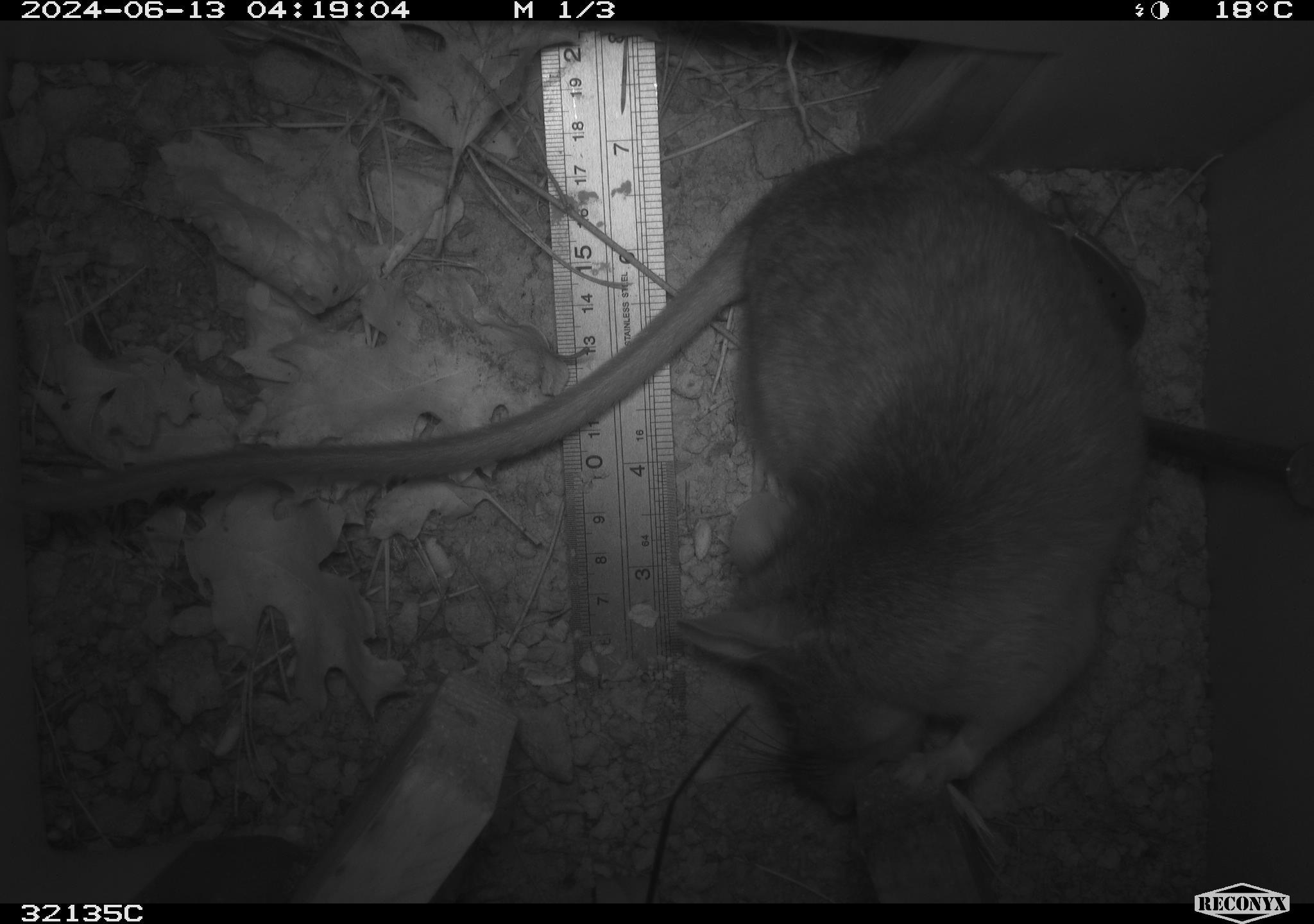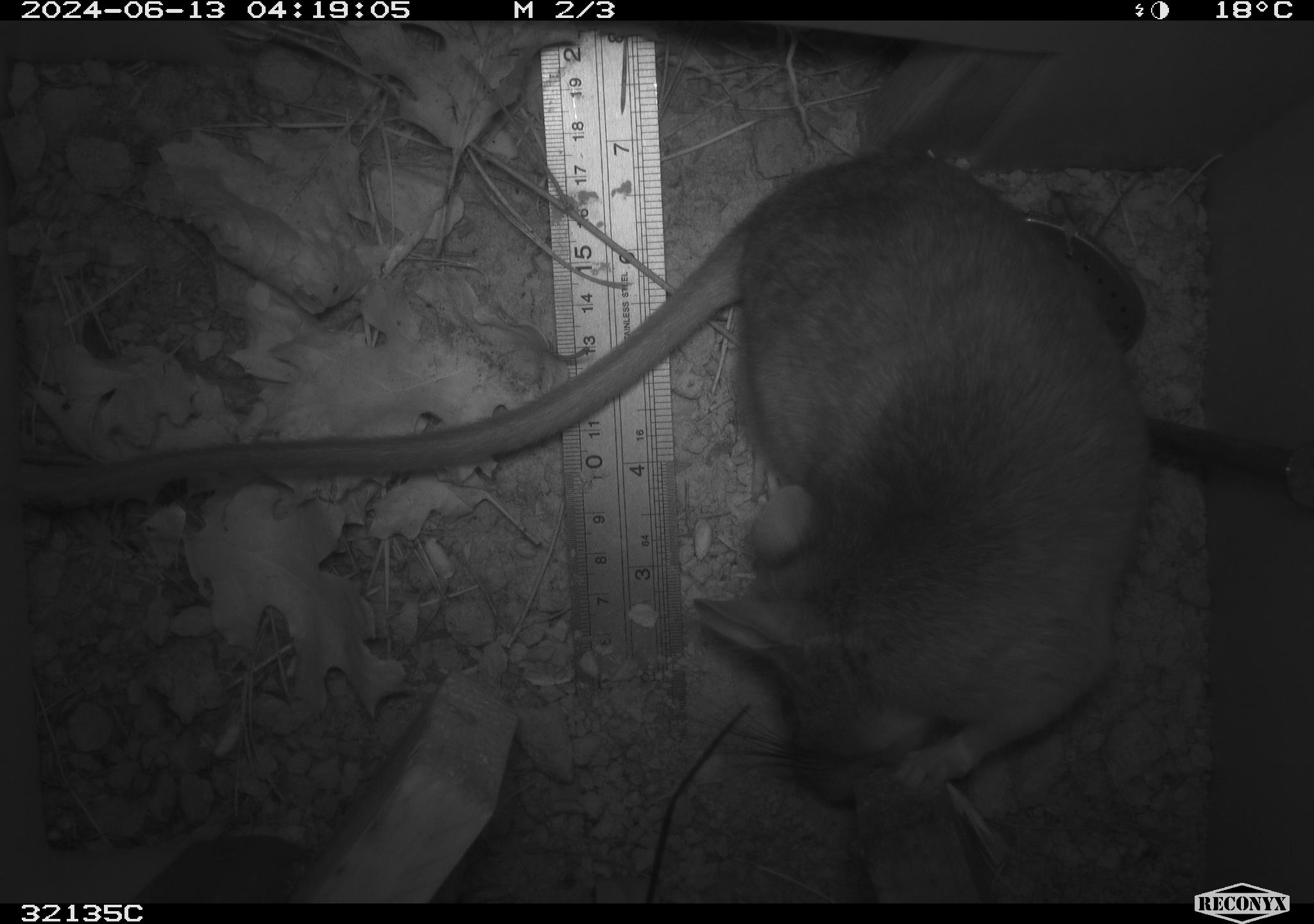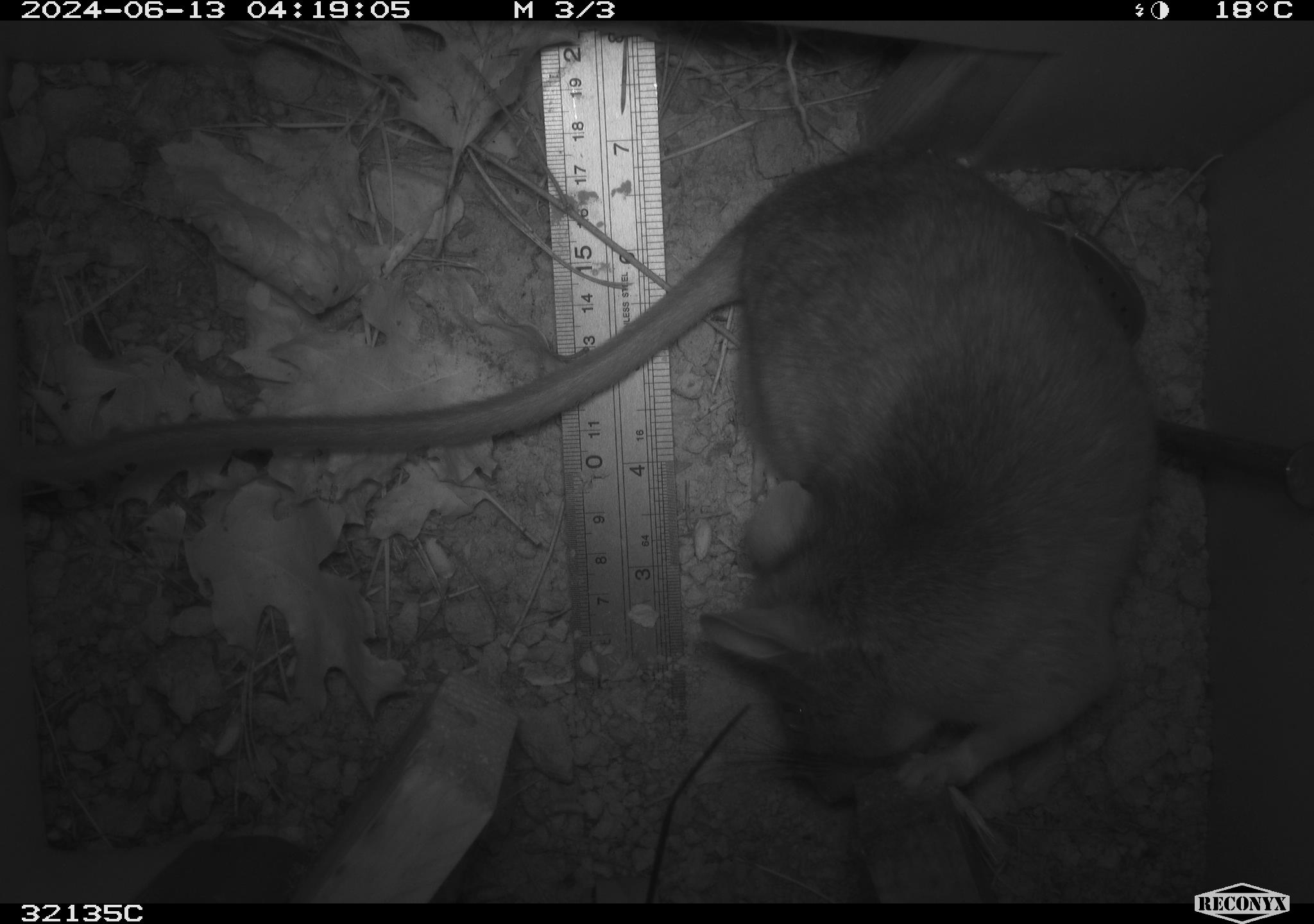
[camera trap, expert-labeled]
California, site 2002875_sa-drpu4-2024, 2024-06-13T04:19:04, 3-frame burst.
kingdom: Animalia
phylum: Chordata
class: Mammalia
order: Rodentia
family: Cricetidae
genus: Neotoma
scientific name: Neotoma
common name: pack rat or woodrat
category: neotoma species